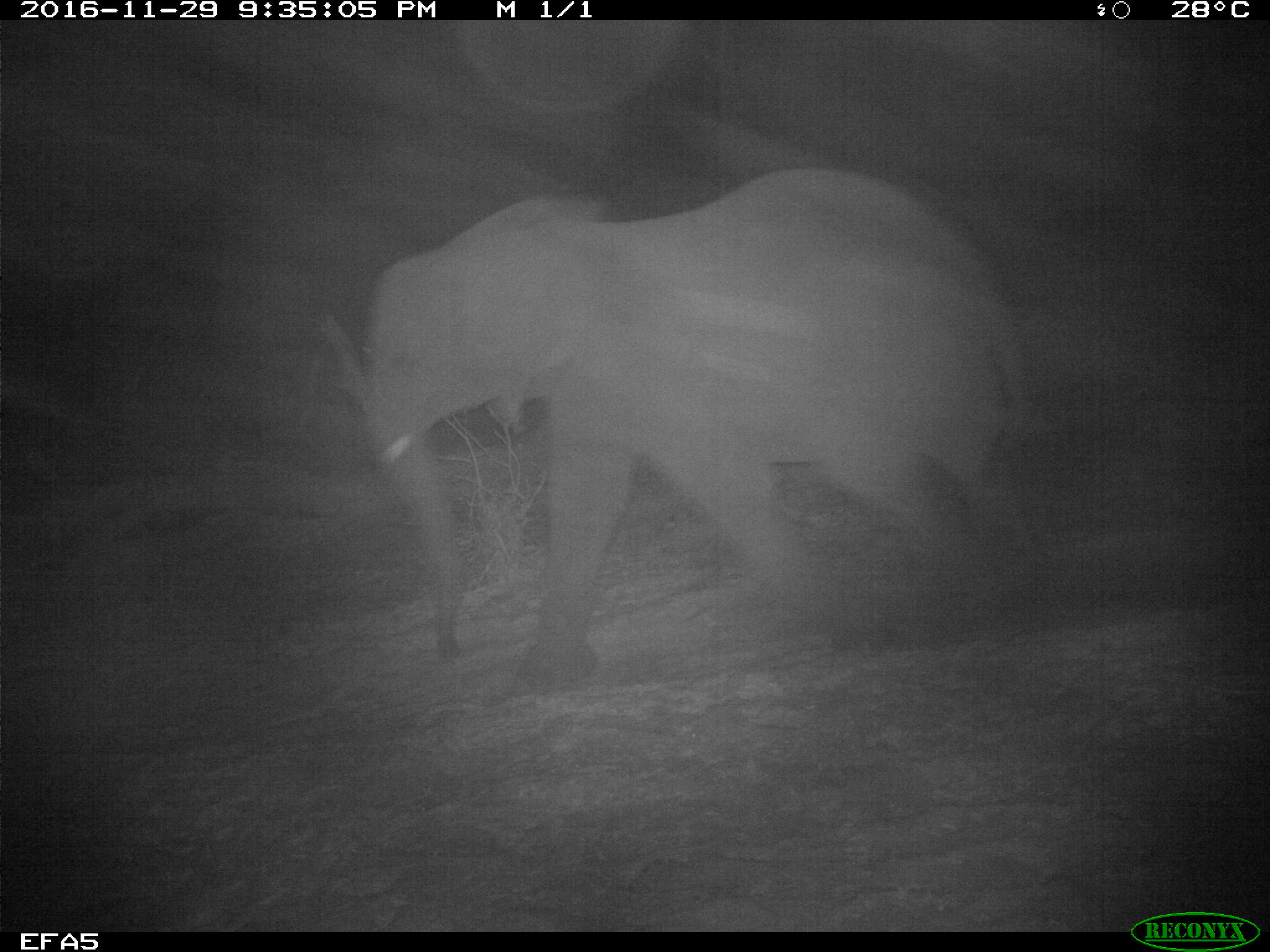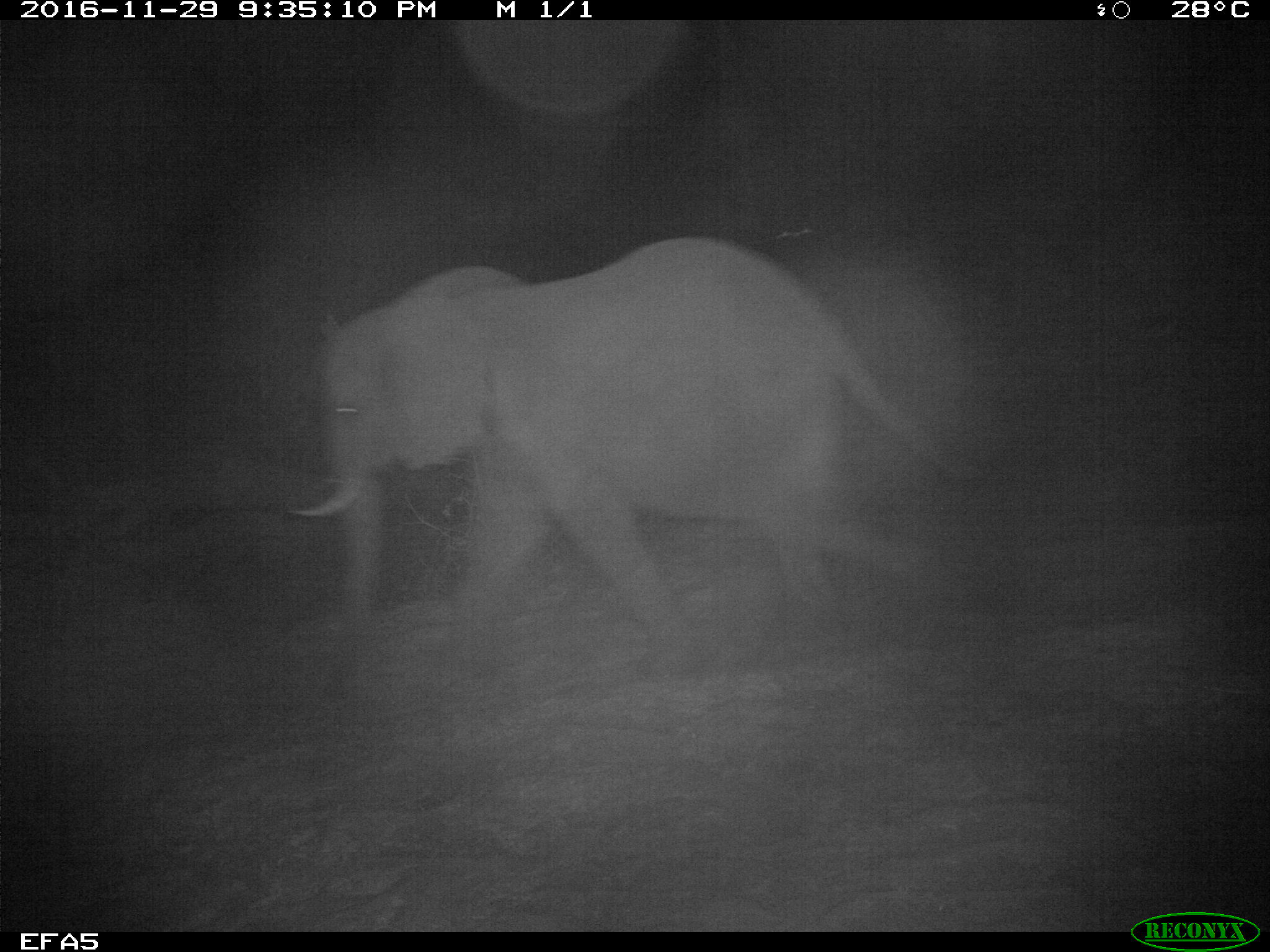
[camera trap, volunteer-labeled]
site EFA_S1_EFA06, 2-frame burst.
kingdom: Animalia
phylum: Chordata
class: Mammalia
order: Proboscidea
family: Elephantidae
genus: Loxodonta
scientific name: Loxodonta africana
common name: african bush elephant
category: elephant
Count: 1.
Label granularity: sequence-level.